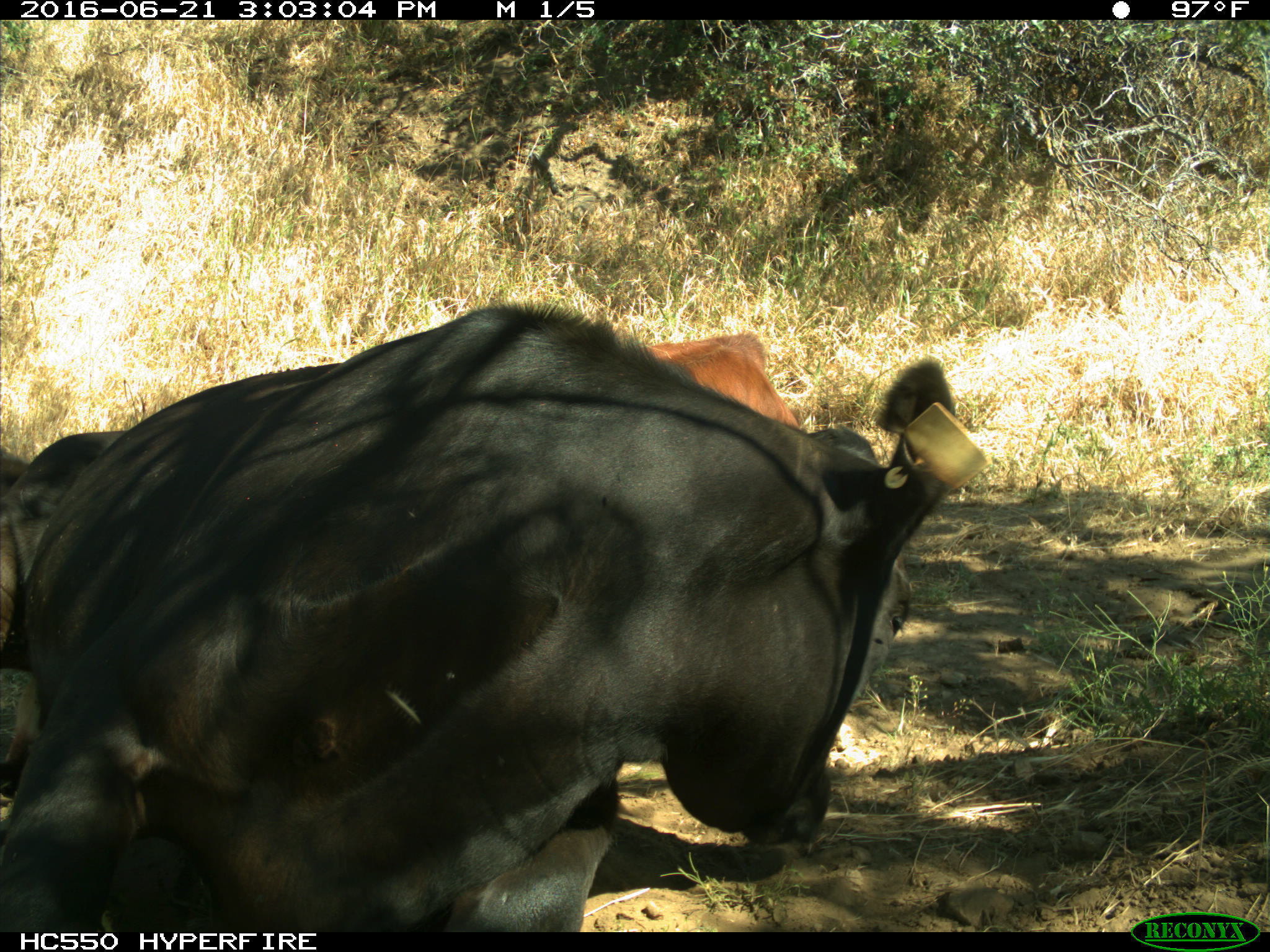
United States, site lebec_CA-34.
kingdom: Animalia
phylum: Chordata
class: Mammalia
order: Artiodactyla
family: Bovidae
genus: Bos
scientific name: Bos taurus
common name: domestic cow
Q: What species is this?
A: Bos taurus (domestic cow).